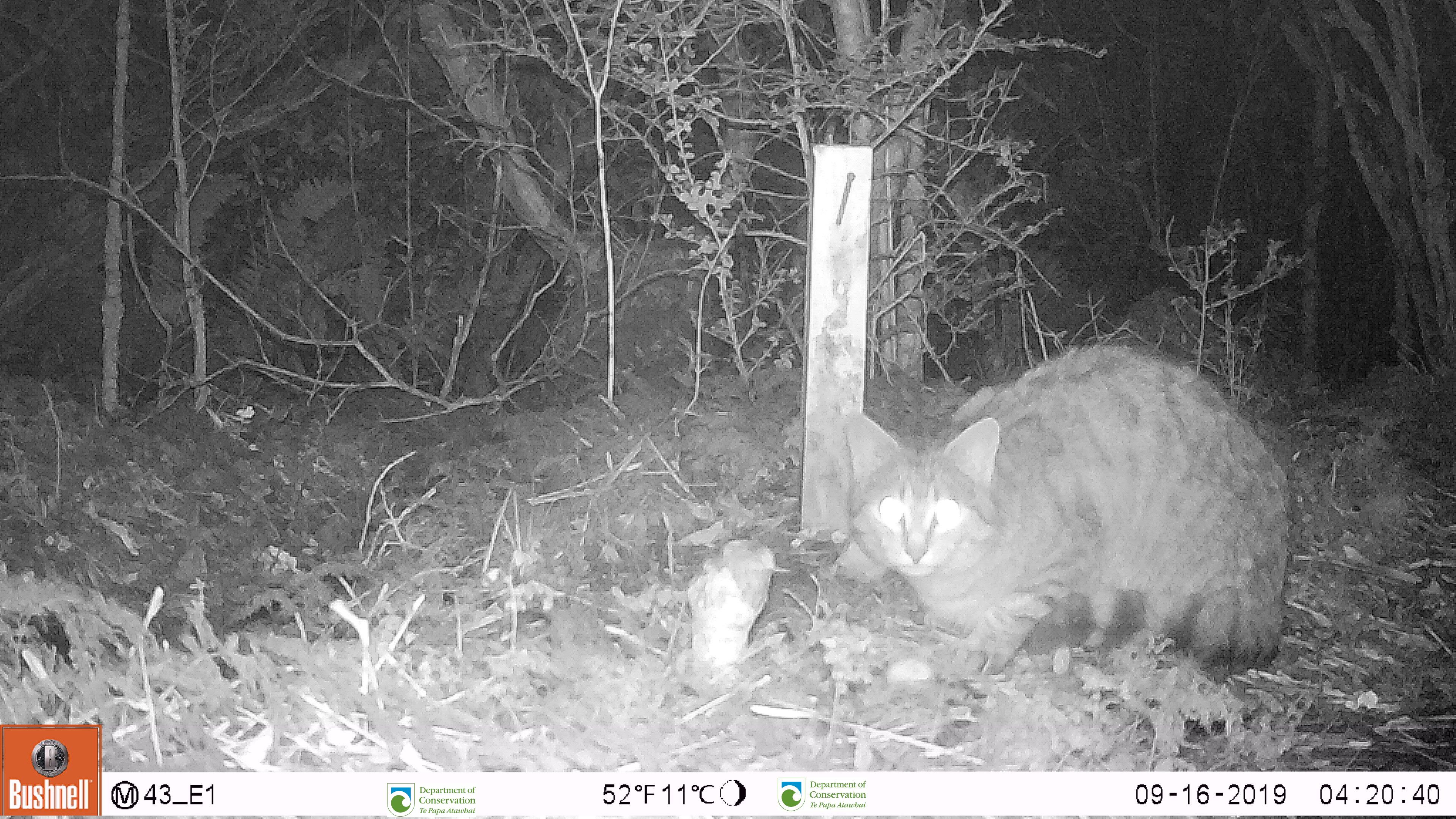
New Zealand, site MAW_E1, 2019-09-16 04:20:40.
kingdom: Animalia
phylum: Chordata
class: Mammalia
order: Carnivora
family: Felidae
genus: Felis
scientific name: Felis catus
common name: domestic cat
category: cat